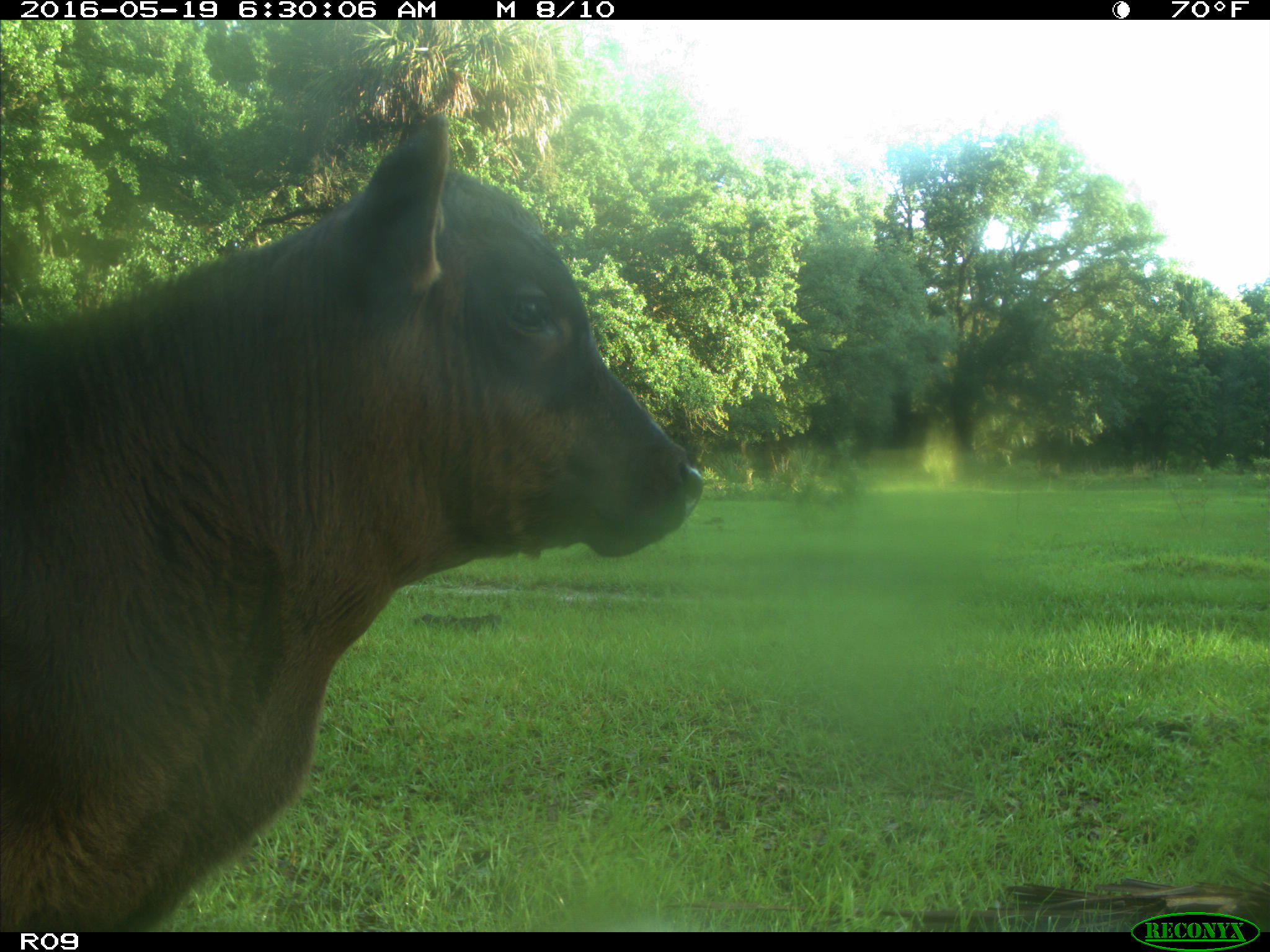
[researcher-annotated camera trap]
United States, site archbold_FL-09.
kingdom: Animalia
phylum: Chordata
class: Mammalia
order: Artiodactyla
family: Bovidae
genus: Bos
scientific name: Bos taurus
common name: domestic cow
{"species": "Bos taurus (domestic cow)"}